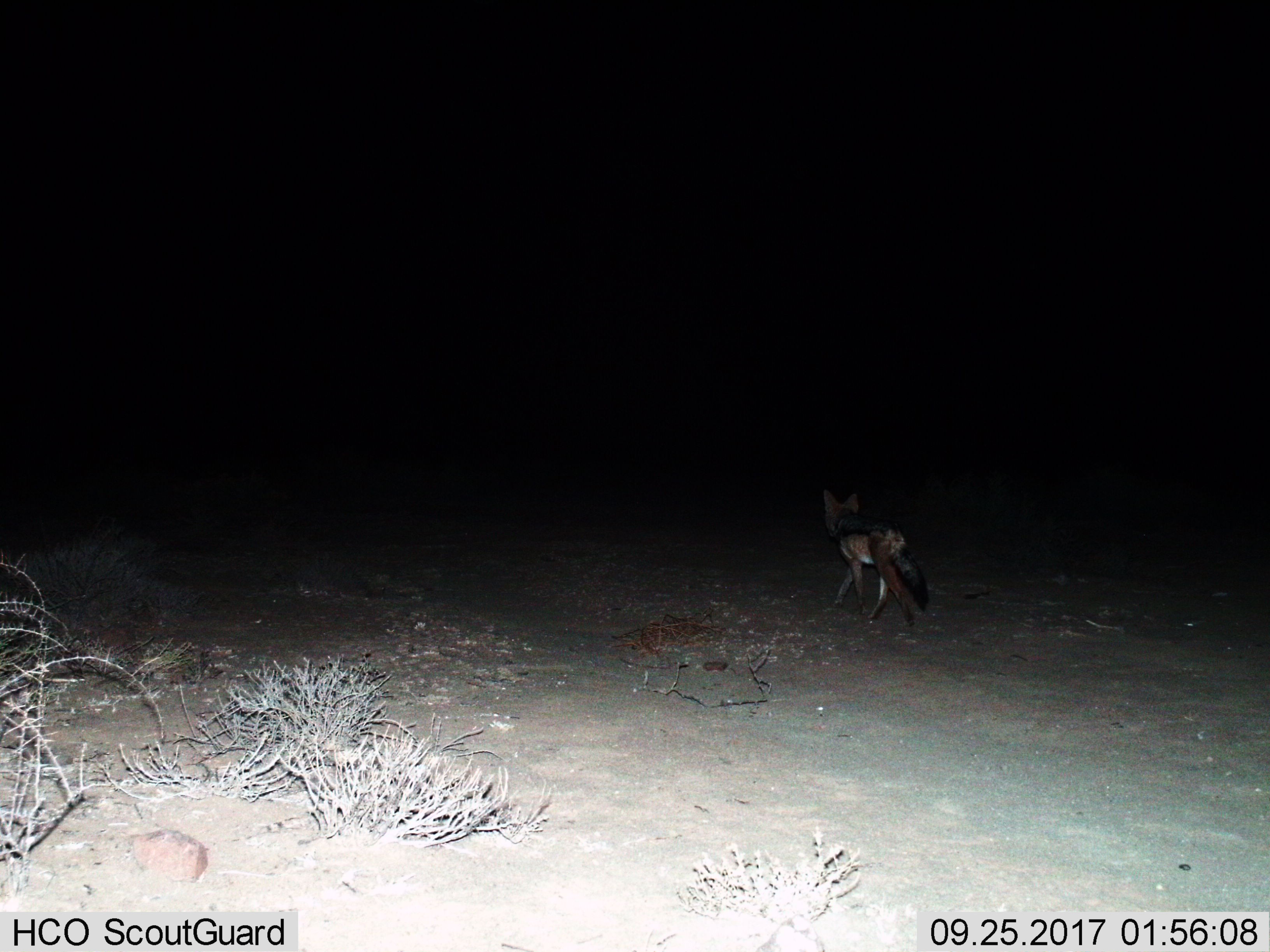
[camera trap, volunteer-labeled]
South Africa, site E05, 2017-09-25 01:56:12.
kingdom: Animalia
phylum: Chordata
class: Mammalia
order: Carnivora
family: Canidae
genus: Lupulella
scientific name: Lupulella mesomelas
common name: black-backed jackal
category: jackalblackbacked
Jackalblackbacked (black-backed jackal) (Lupulella mesomelas), count 1. Behavior (volunteer vote fractions): standing 0%, resting 0%, moving 100%, interacting 0%. Young present (vote fraction): 0%. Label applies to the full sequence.